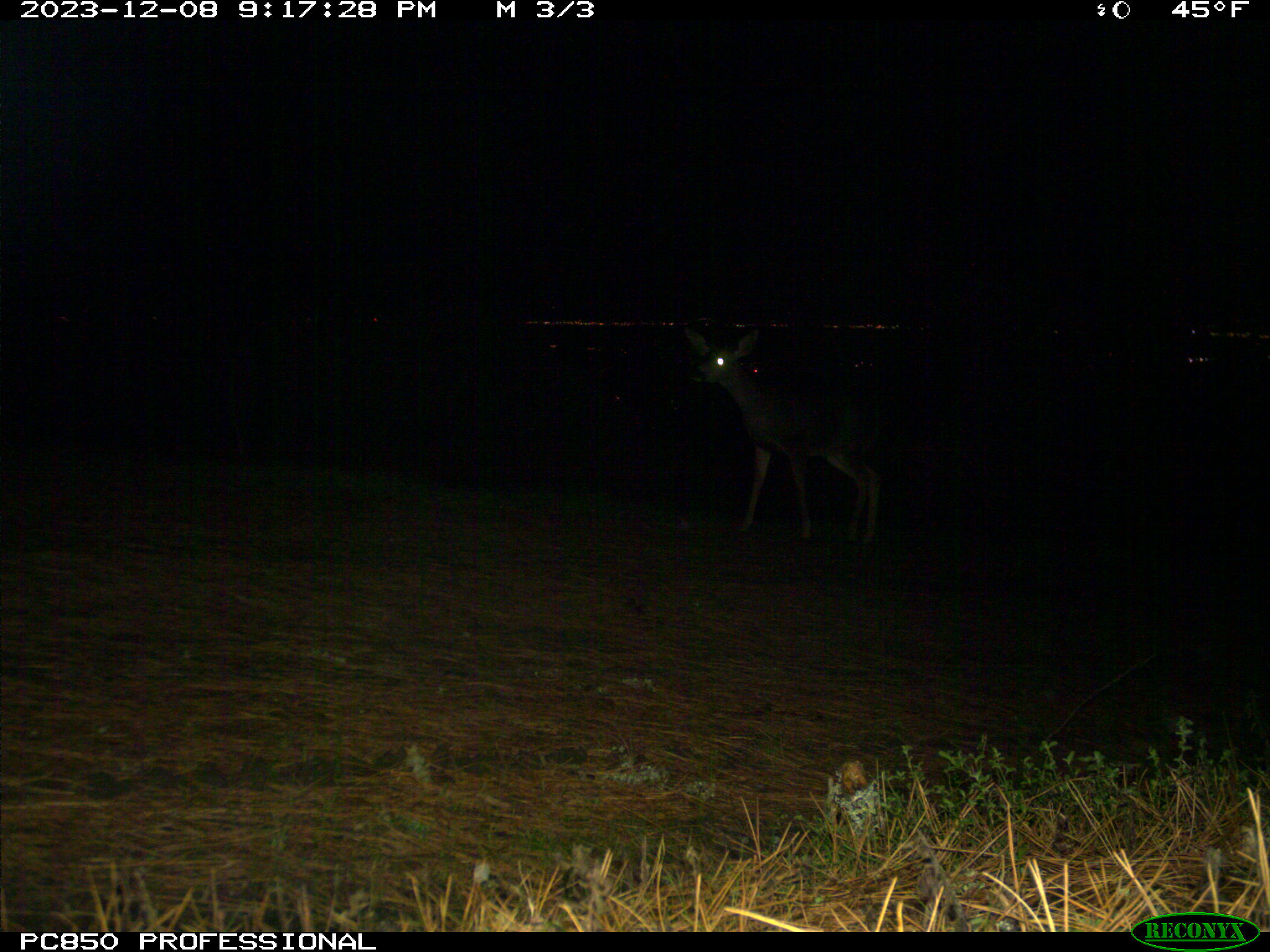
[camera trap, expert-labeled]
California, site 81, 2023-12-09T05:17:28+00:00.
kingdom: Animalia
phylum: Chordata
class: Mammalia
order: Artiodactyla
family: Cervidae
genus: Odocoileus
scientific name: Odocoileus hemionus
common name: mule deer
Mule deer (Odocoileus hemionus).